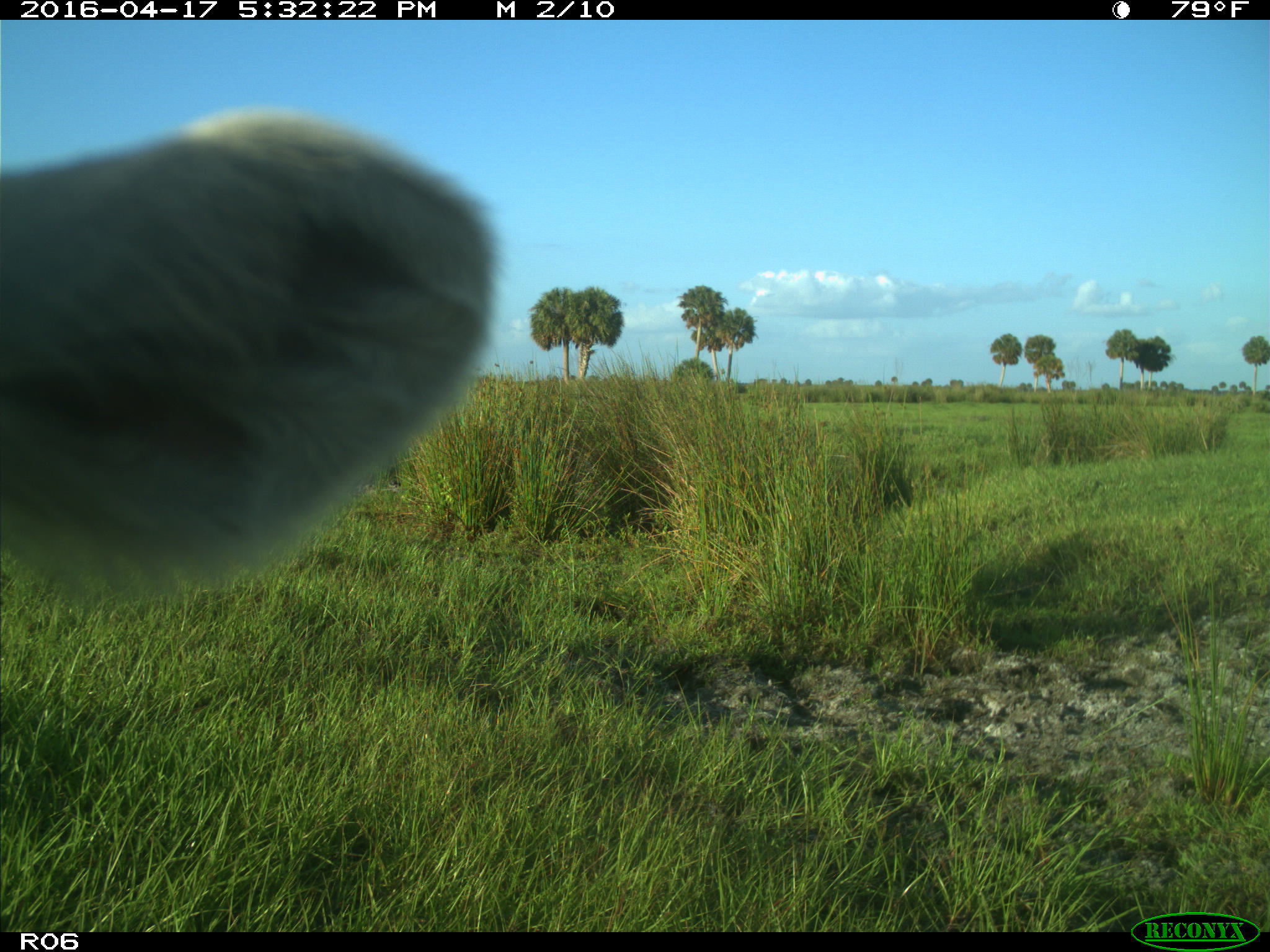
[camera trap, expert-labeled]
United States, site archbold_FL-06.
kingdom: Animalia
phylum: Chordata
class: Mammalia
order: Artiodactyla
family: Bovidae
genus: Bos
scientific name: Bos taurus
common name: domestic cow